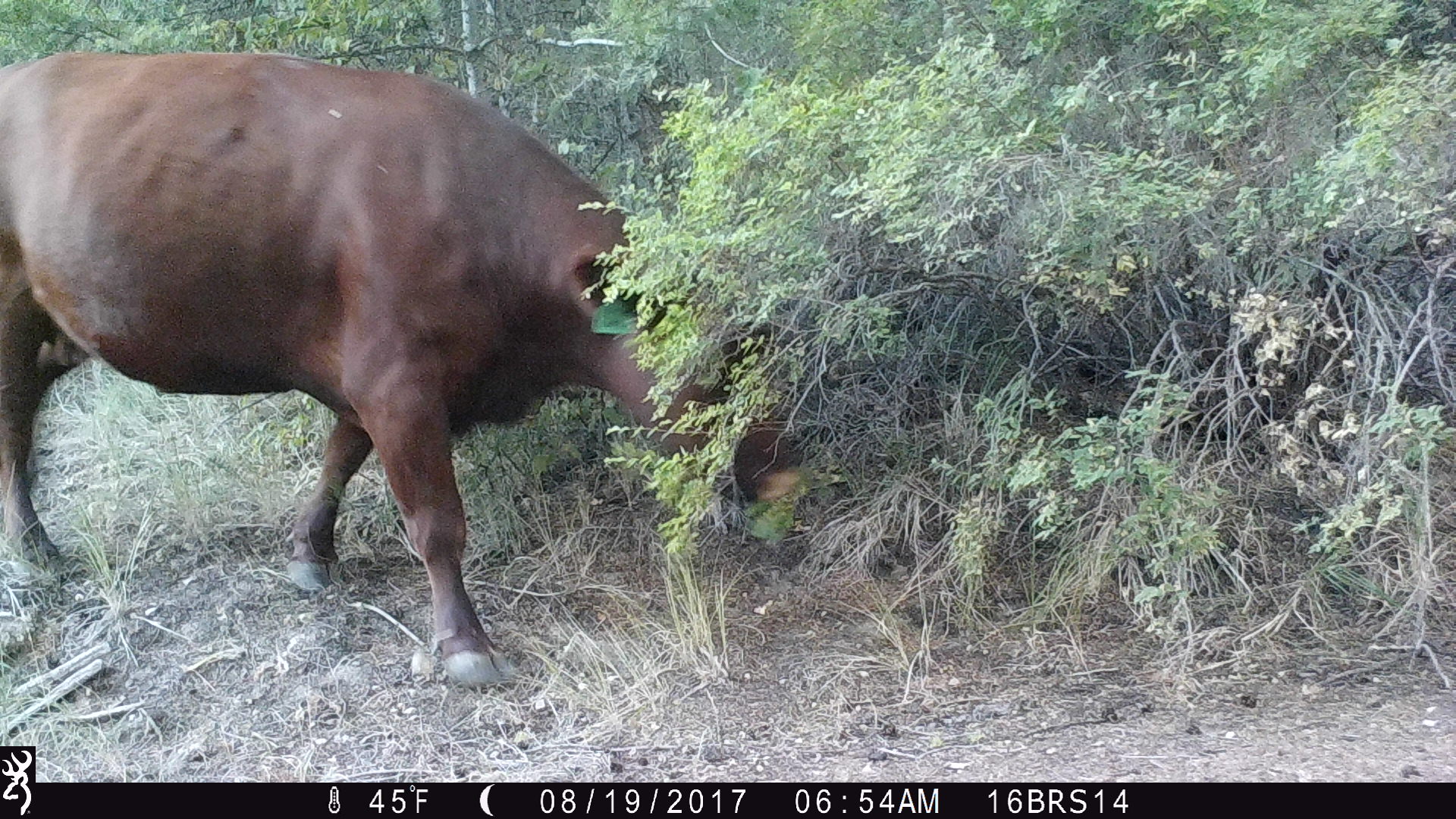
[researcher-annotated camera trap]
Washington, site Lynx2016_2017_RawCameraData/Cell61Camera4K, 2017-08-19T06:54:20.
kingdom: Animalia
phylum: Chordata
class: Mammalia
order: Artiodactyla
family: Bovidae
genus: Bos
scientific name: Bos taurus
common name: domestic cattle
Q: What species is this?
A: Domestic cattle (Bos taurus).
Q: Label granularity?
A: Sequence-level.